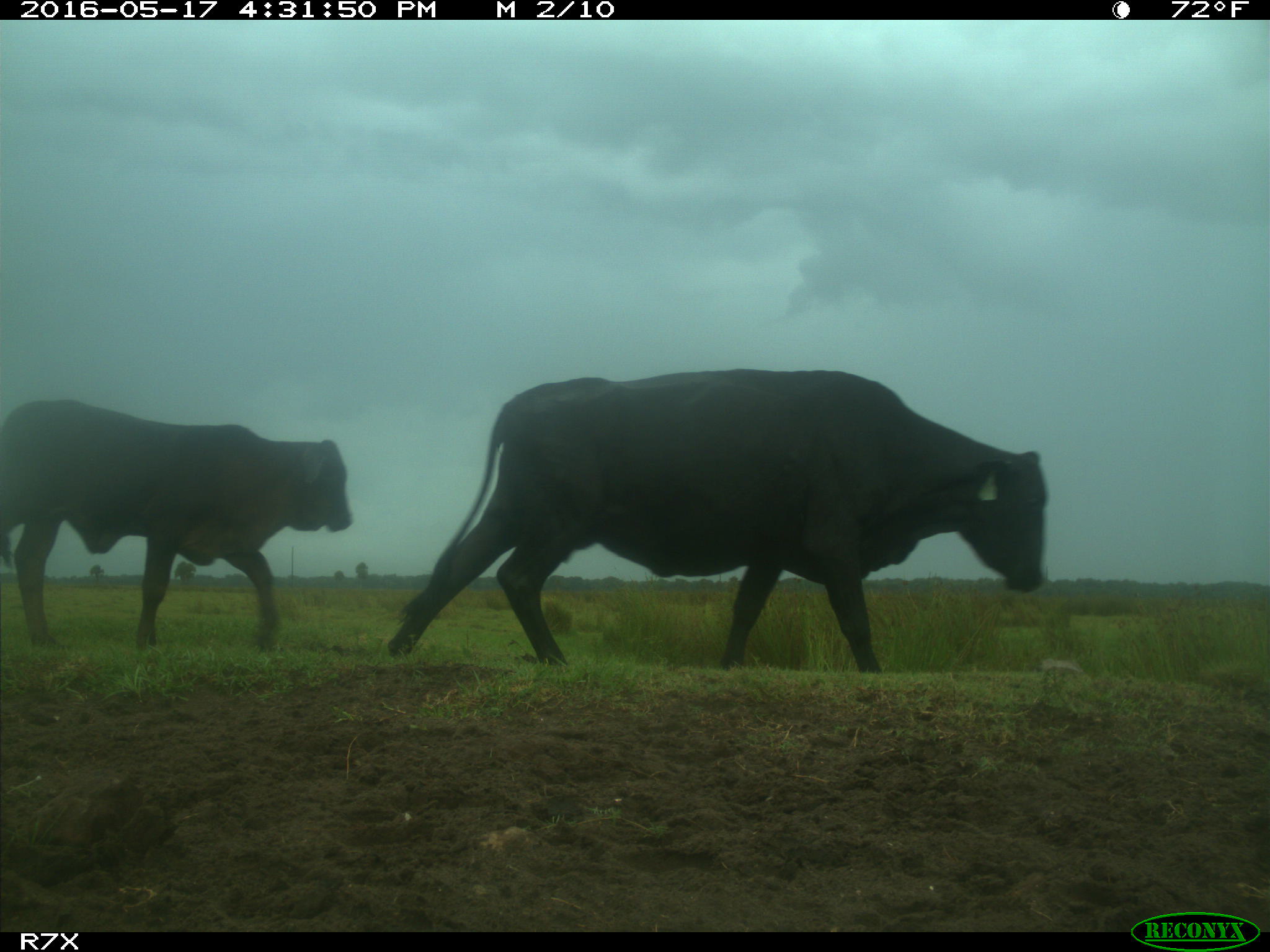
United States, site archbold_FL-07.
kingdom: Animalia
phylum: Chordata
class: Mammalia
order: Artiodactyla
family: Bovidae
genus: Bos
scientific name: Bos taurus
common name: domestic cow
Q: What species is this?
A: Bos taurus (domestic cow).